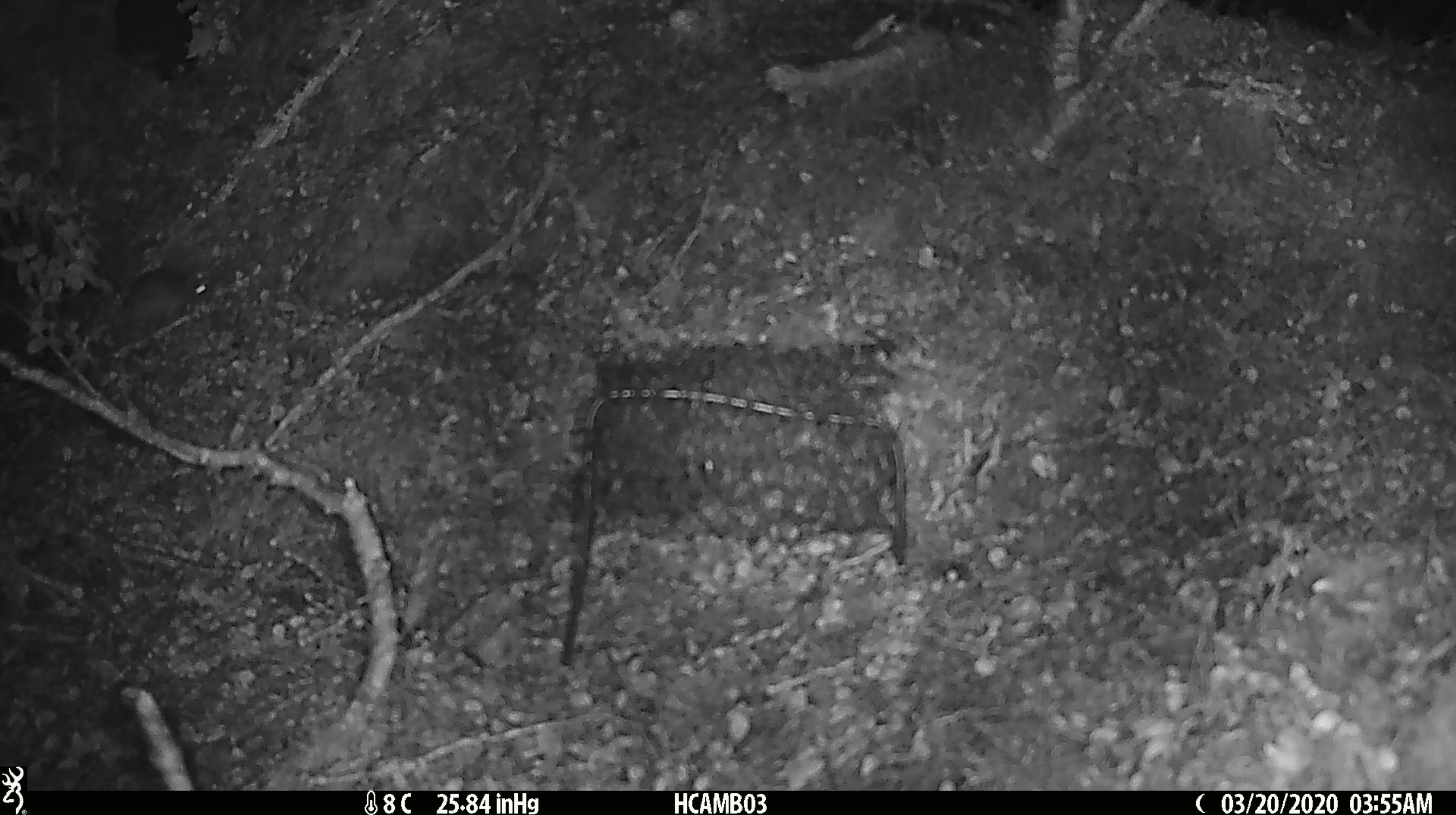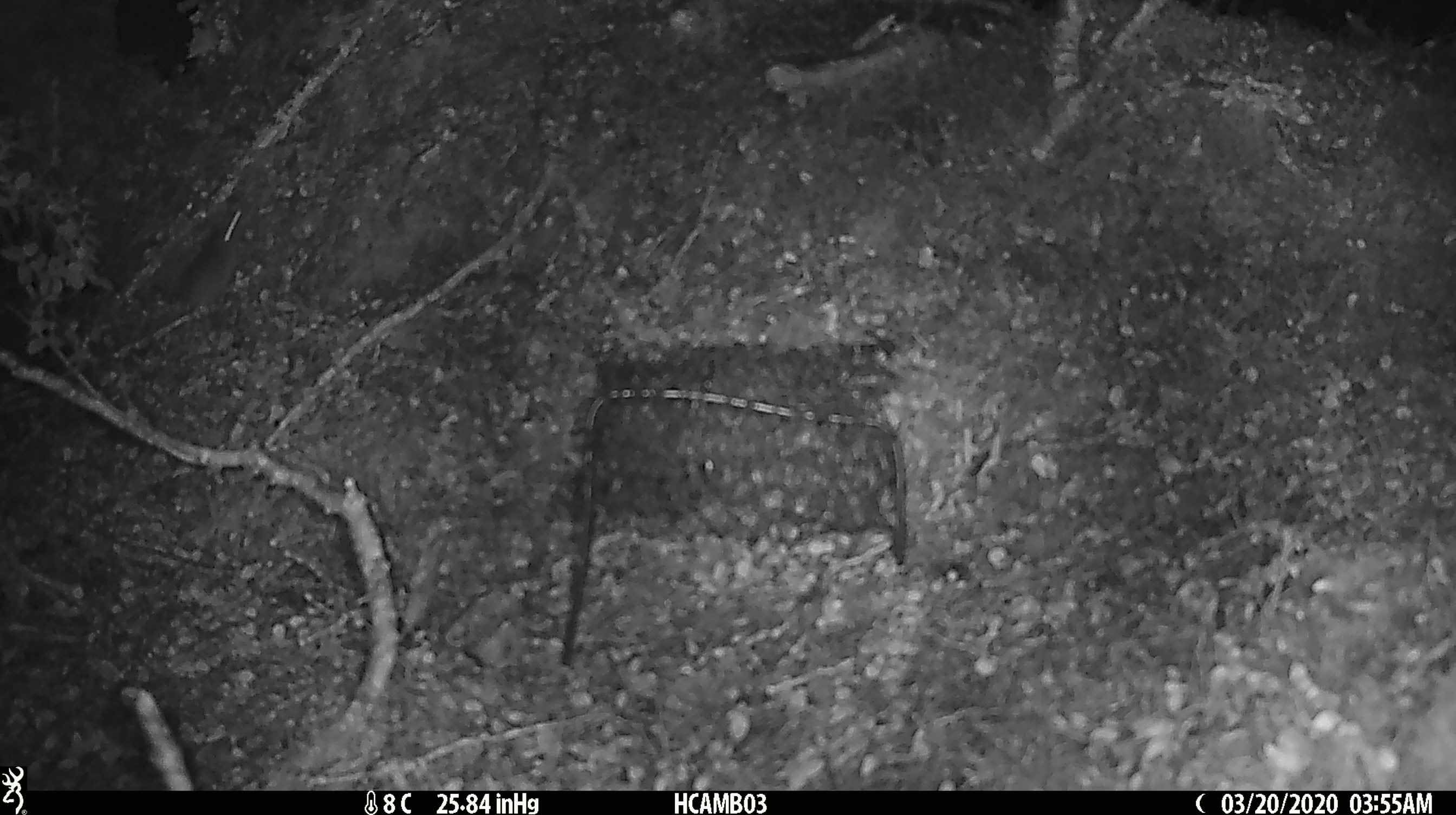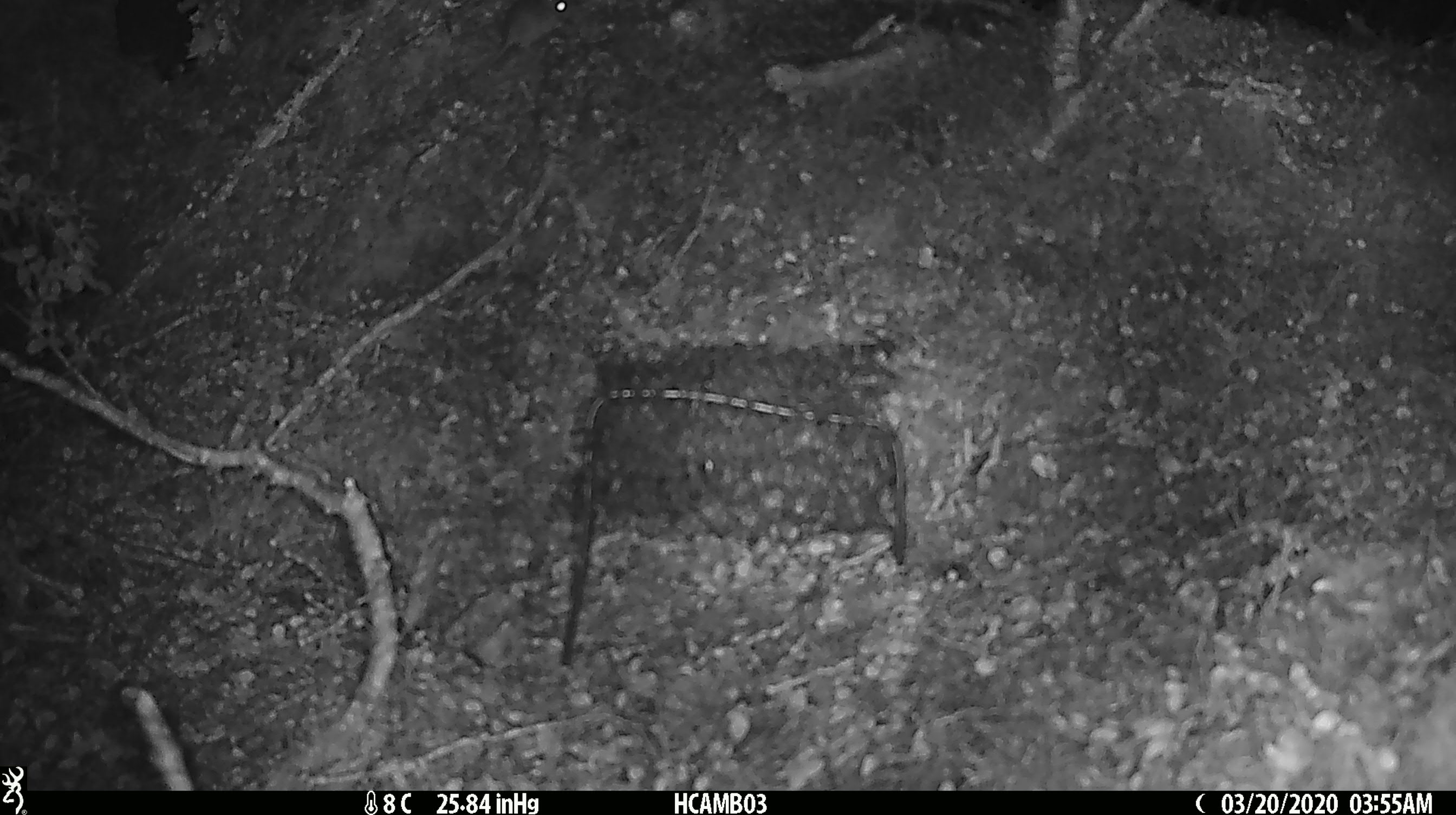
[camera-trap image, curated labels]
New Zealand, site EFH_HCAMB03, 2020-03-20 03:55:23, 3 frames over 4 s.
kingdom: Animalia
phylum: Chordata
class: Mammalia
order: Rodentia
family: Muridae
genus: Mus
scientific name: Mus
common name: mouse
Mouse (Mus).